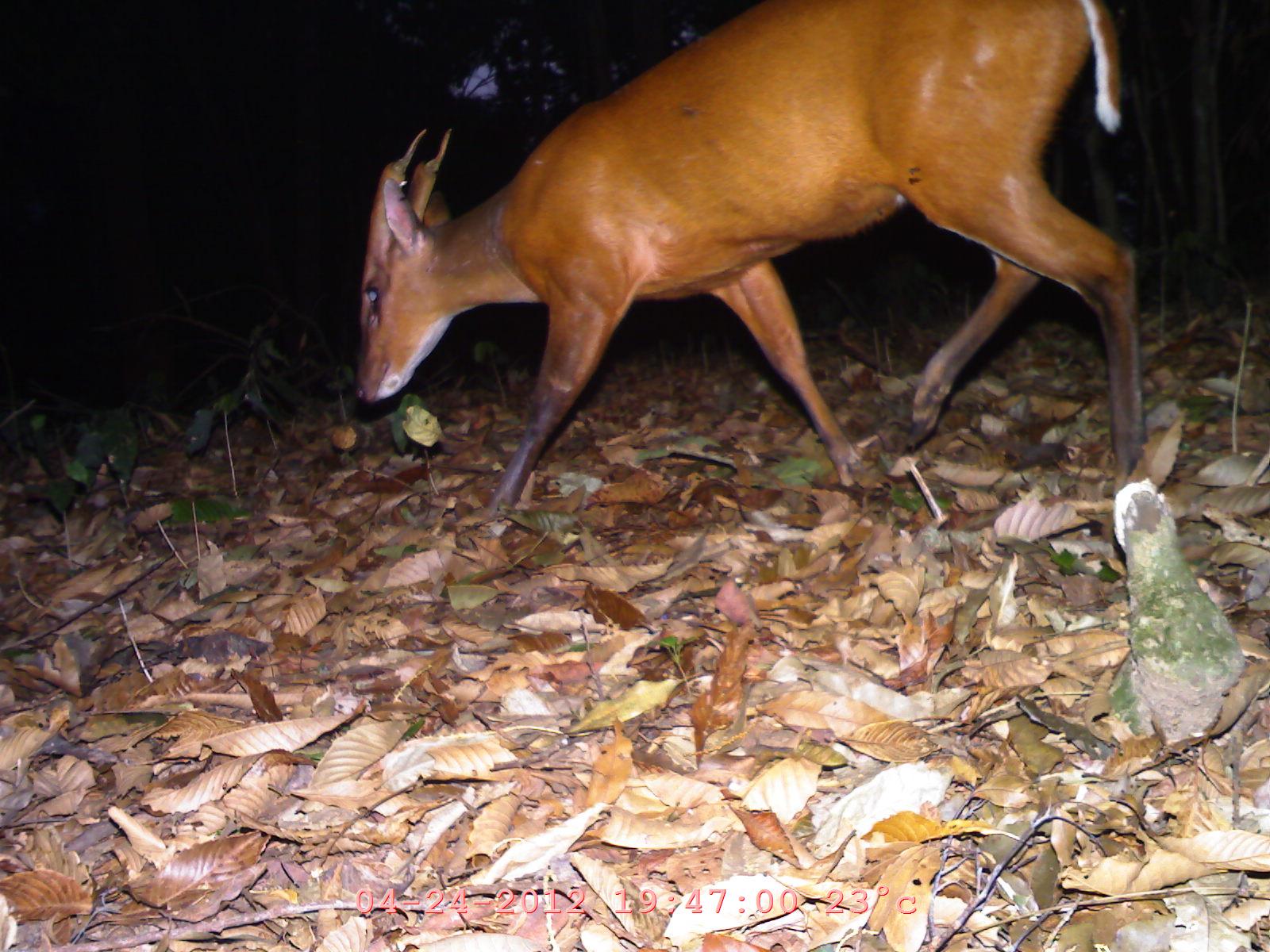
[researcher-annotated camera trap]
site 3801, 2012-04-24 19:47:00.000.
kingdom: Animalia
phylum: Chordata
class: Mammalia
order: Artiodactyla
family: Cervidae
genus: Muntiacus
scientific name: Muntiacus muntjak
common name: southern red muntjac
Muntiacus muntjak (southern red muntjac), count 1.